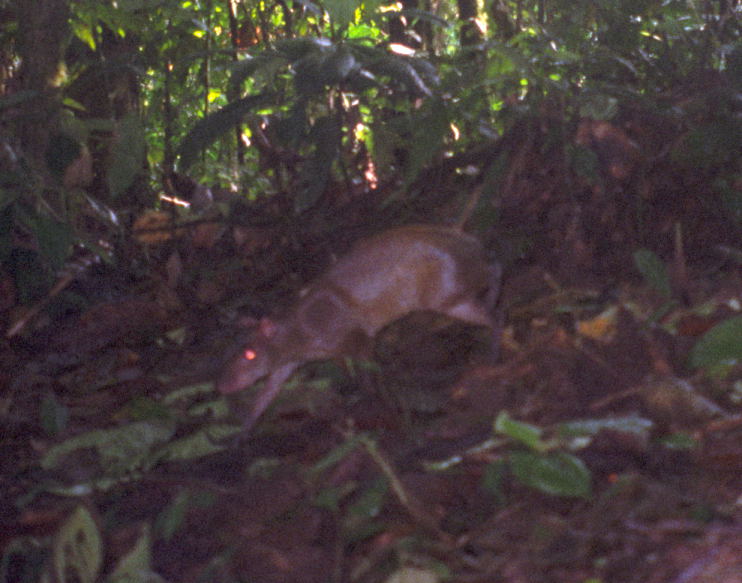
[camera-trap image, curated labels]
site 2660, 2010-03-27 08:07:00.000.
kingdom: Animalia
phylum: Chordata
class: Mammalia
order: Rodentia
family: Dasyproctidae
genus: Dasyprocta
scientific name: Dasyprocta punctata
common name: central american agouti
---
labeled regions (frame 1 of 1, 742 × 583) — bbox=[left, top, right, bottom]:
dasyprocta punctata: bbox=[210, 219, 506, 447]